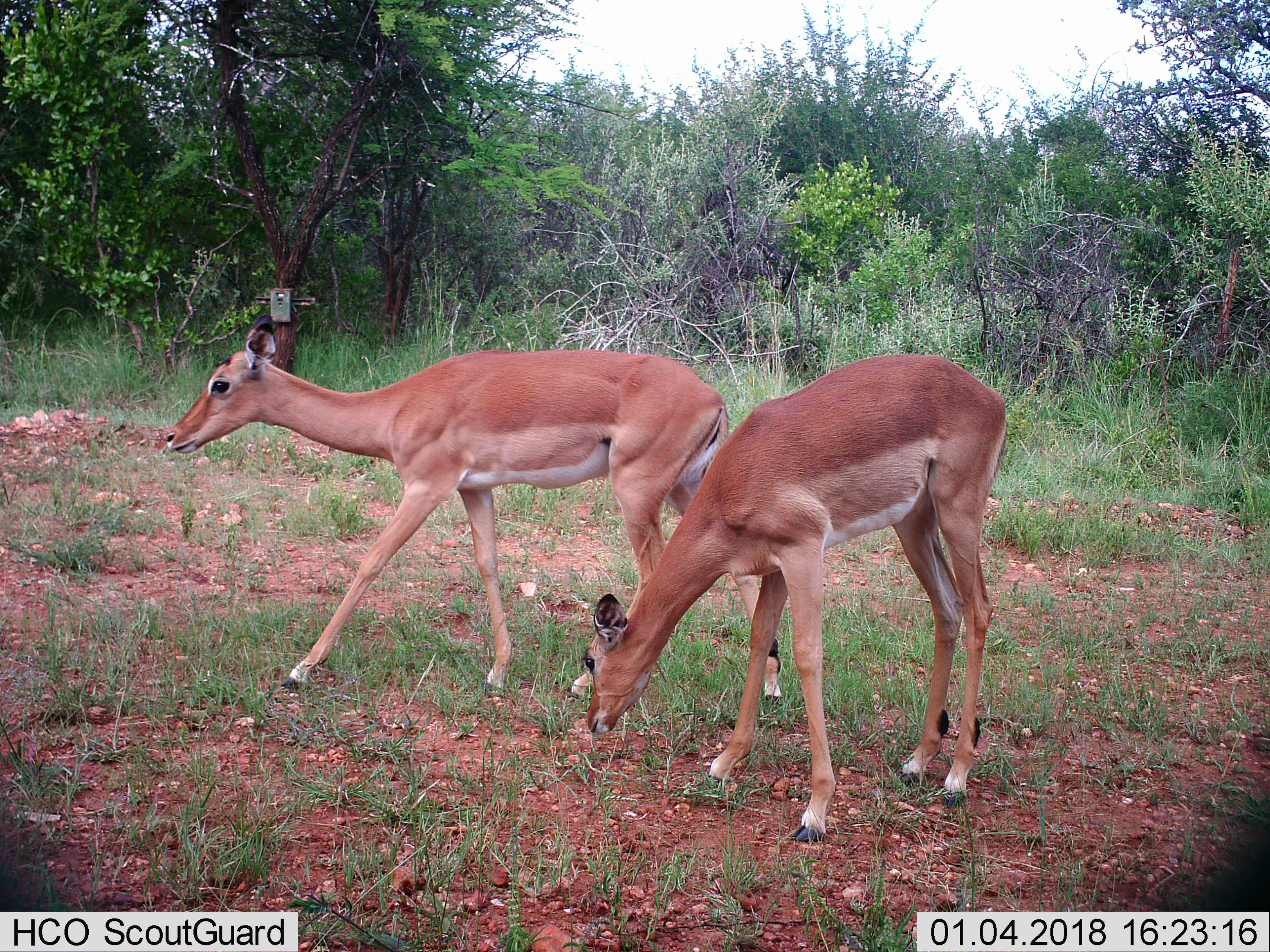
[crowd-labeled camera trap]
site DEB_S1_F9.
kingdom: Animalia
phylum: Chordata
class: Mammalia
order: Artiodactyla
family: Bovidae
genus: Aepyceros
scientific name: Aepyceros melampus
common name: impala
Impala (Aepyceros melampus), count 2. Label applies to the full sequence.